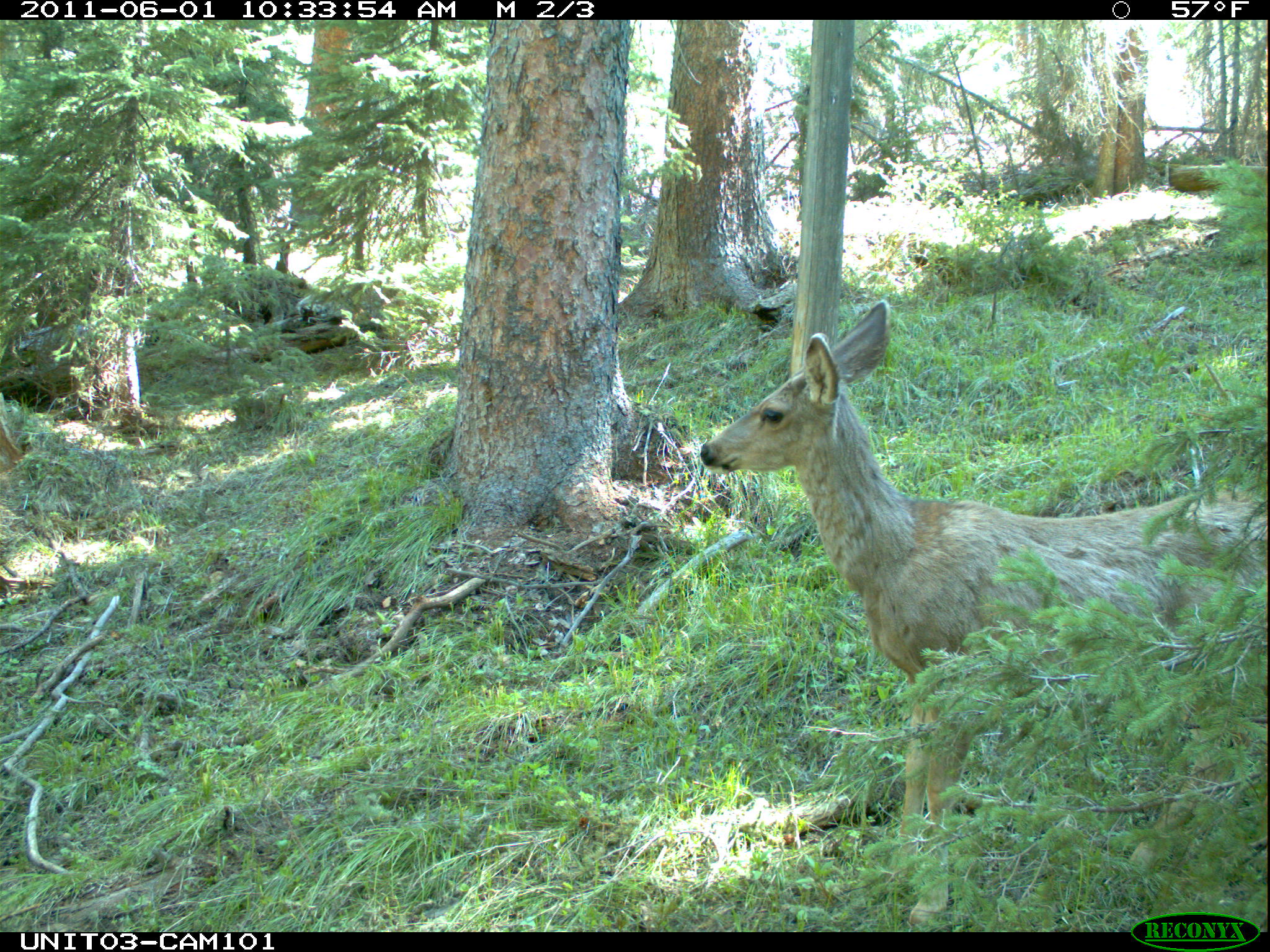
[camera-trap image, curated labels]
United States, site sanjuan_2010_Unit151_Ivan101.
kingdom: Animalia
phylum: Chordata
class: Mammalia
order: Artiodactyla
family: Cervidae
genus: Odocoileus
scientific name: Odocoileus hemionus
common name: mule deer